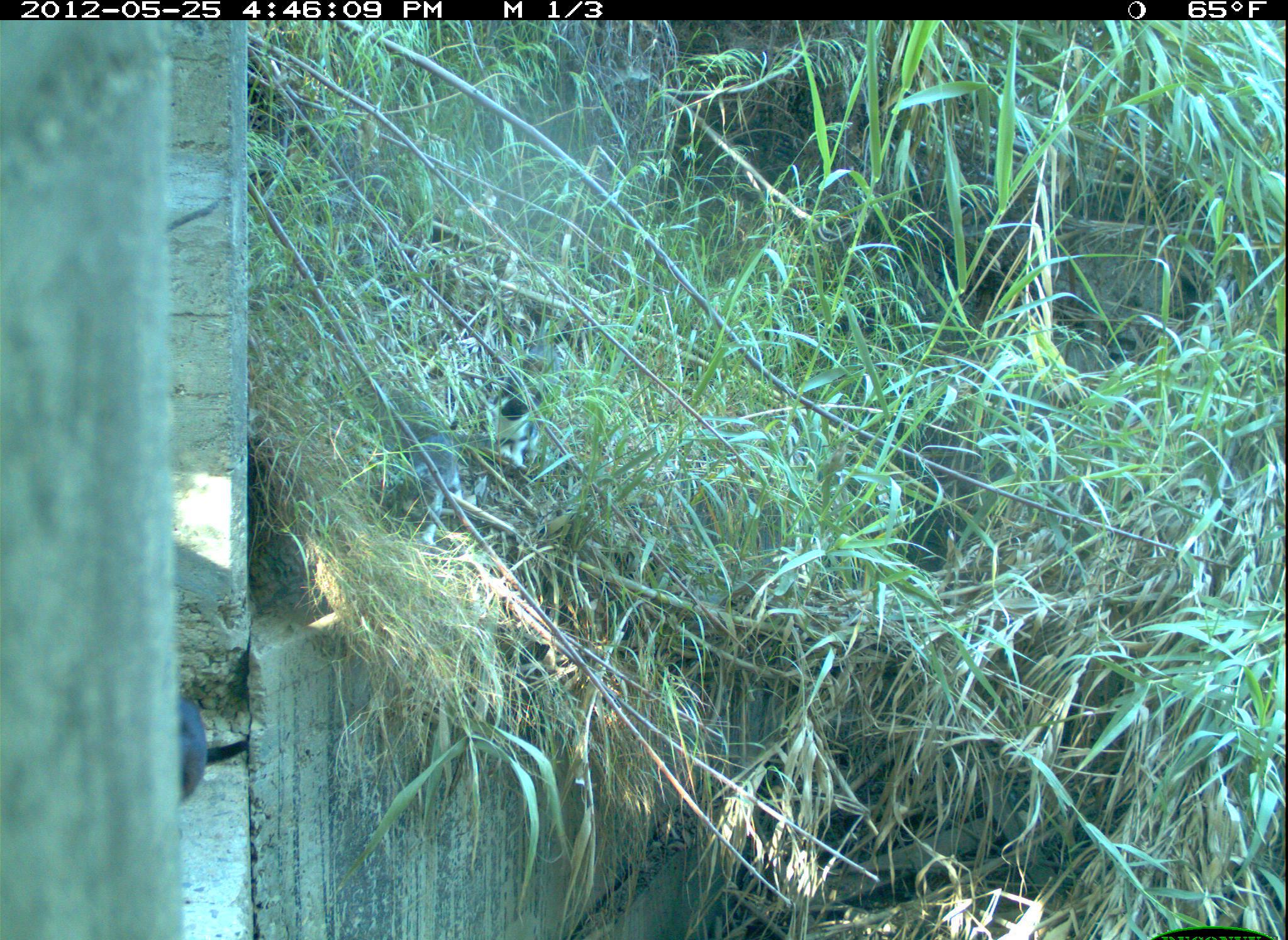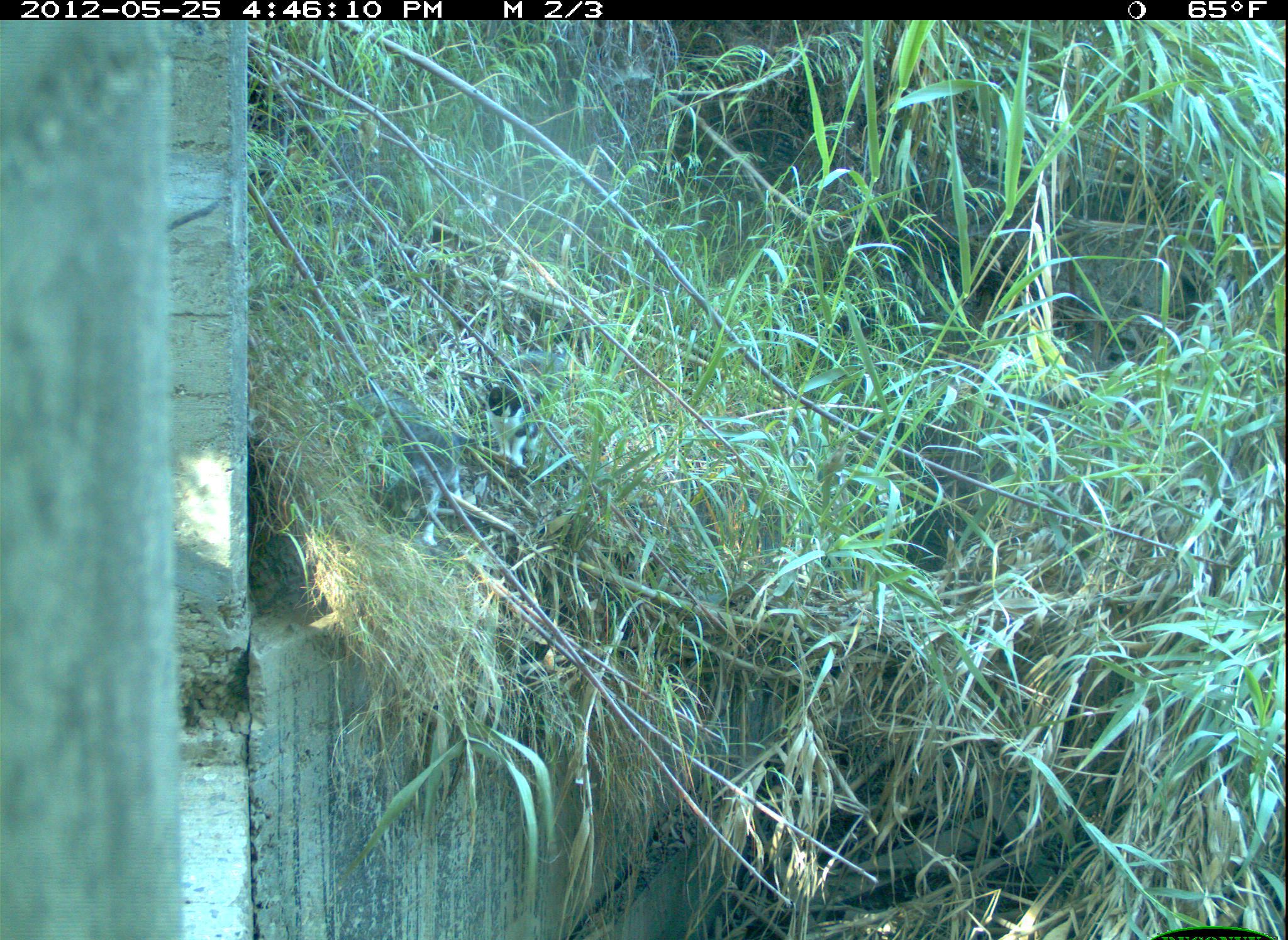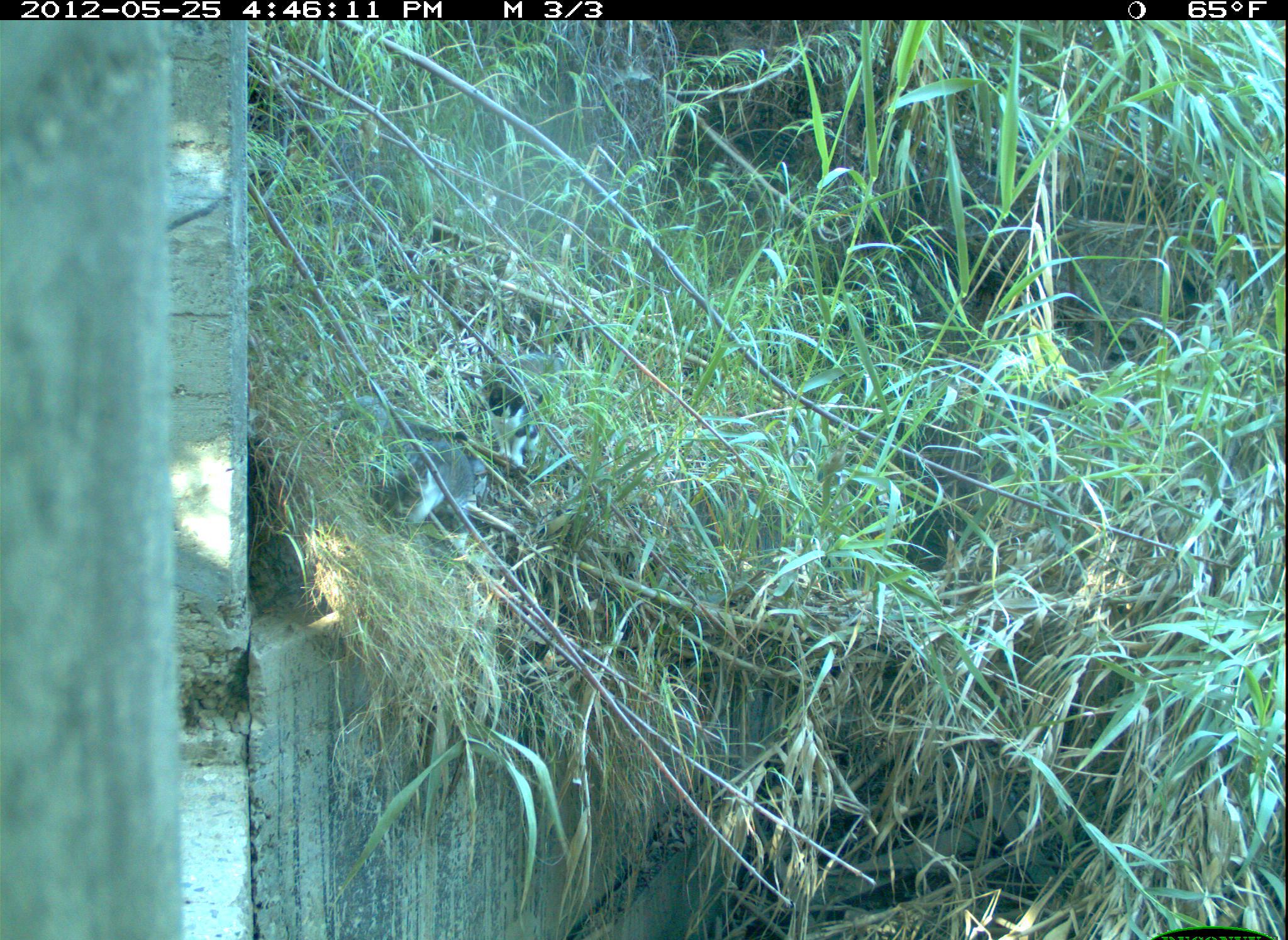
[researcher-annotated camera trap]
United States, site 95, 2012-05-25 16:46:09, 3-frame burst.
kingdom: Animalia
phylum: Chordata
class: Mammalia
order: Carnivora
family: Felidae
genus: Felis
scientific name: Felis catus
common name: cat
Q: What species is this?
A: Cat (Felis catus).